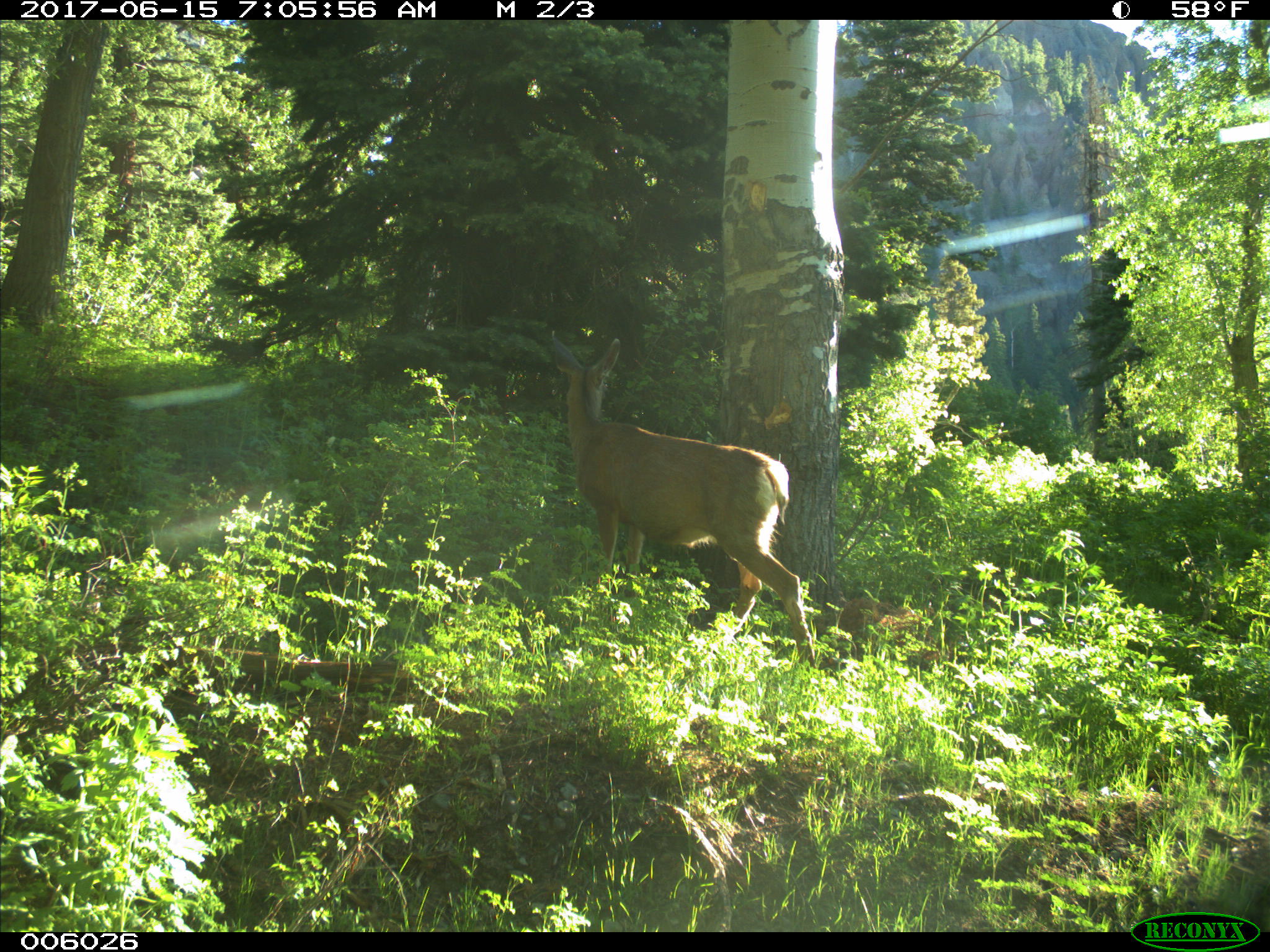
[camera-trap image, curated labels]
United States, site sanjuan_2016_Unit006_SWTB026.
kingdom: Animalia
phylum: Chordata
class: Mammalia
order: Artiodactyla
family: Cervidae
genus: Odocoileus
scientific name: Odocoileus hemionus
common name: mule deer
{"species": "Odocoileus hemionus (mule deer)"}